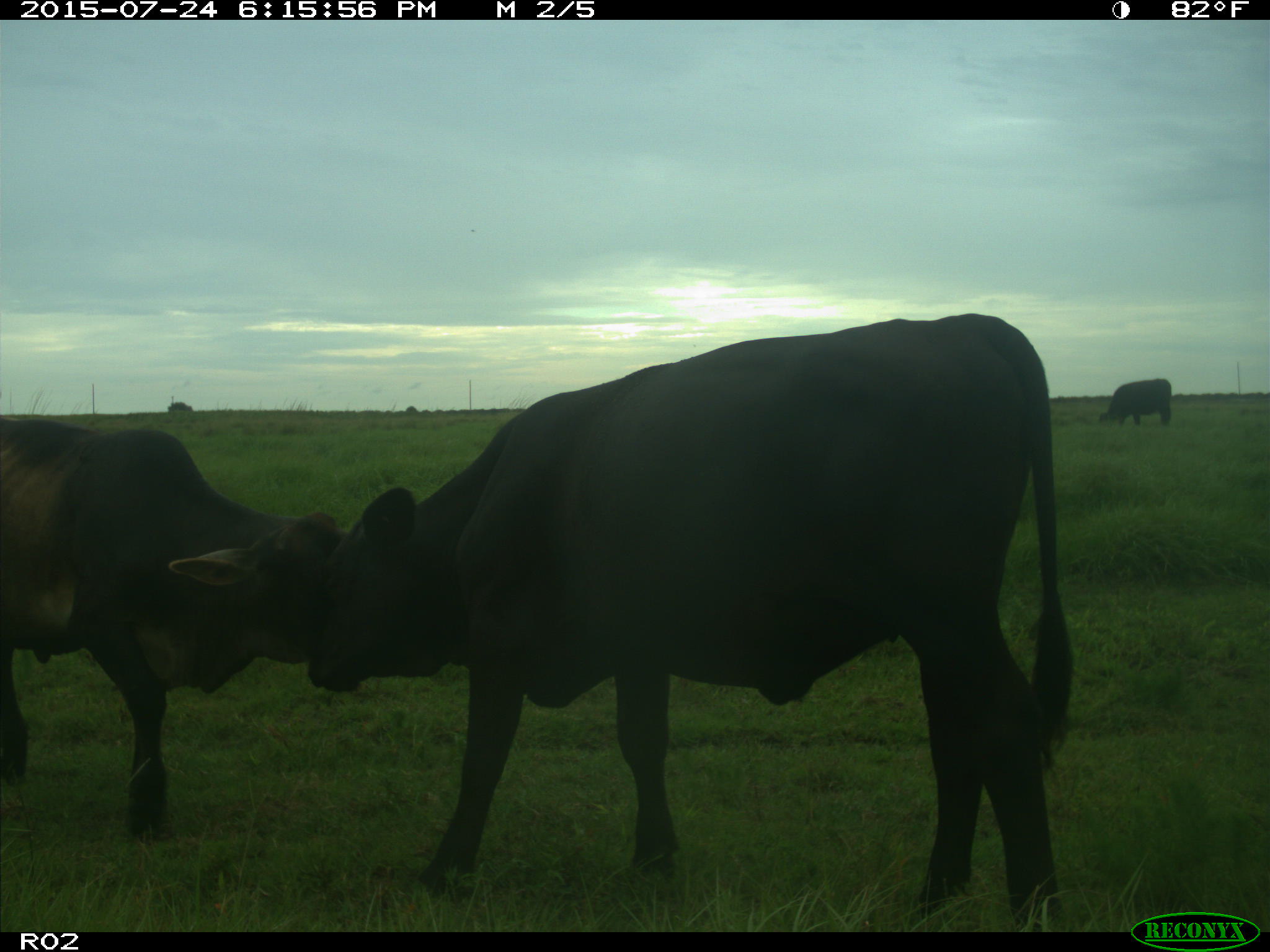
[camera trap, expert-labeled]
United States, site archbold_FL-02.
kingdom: Animalia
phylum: Chordata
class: Mammalia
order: Artiodactyla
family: Bovidae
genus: Bos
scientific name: Bos taurus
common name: domestic cow